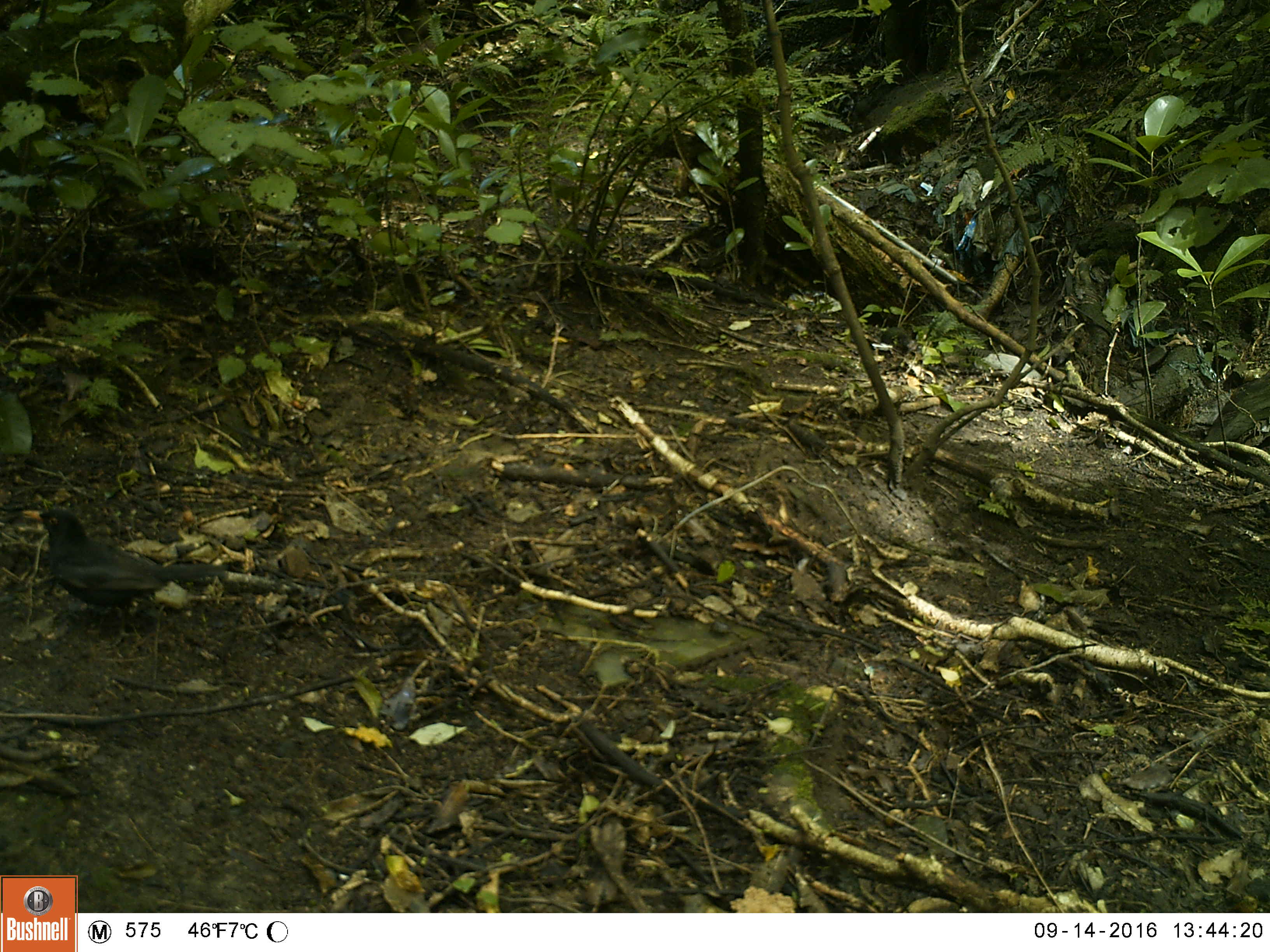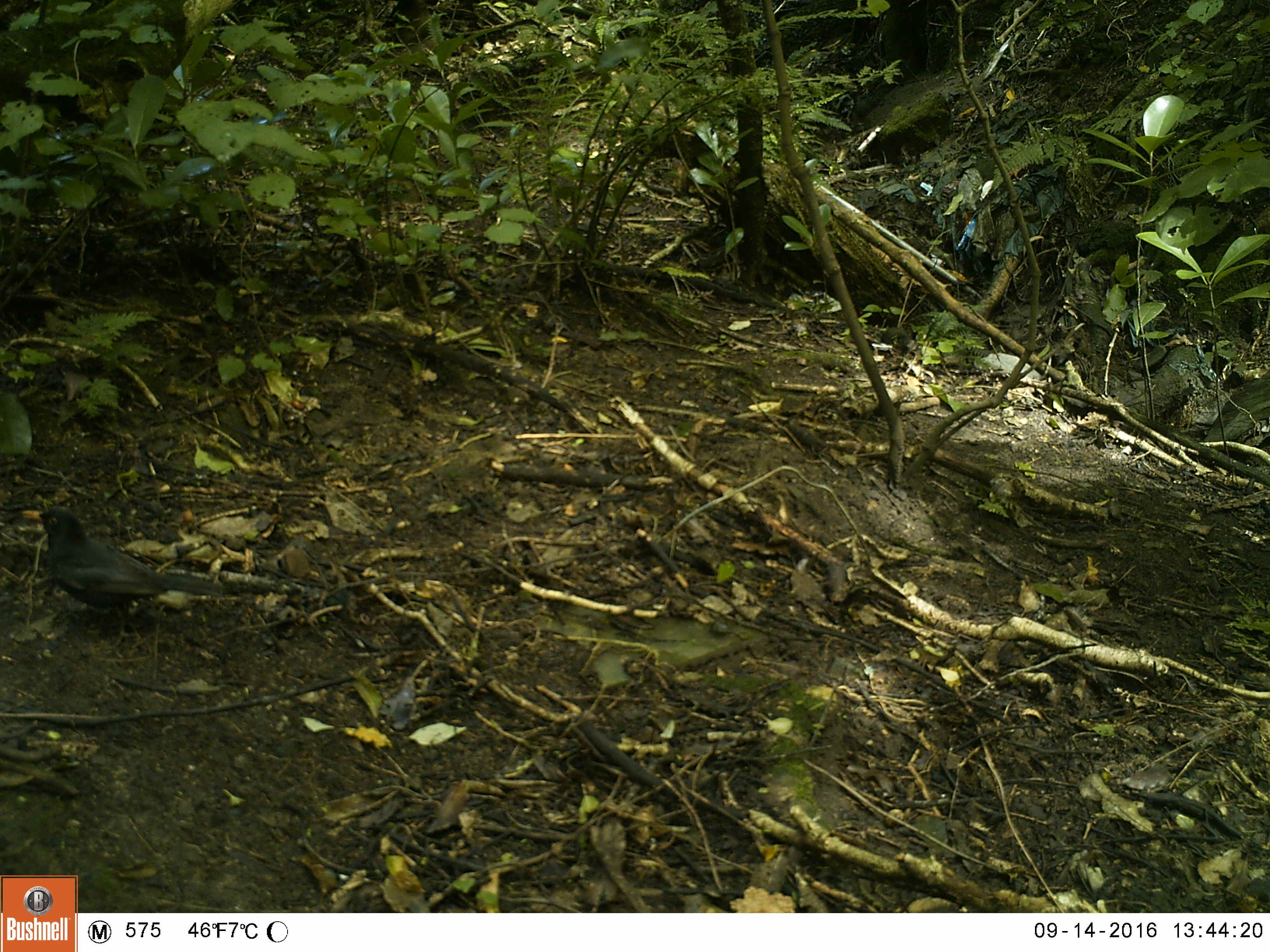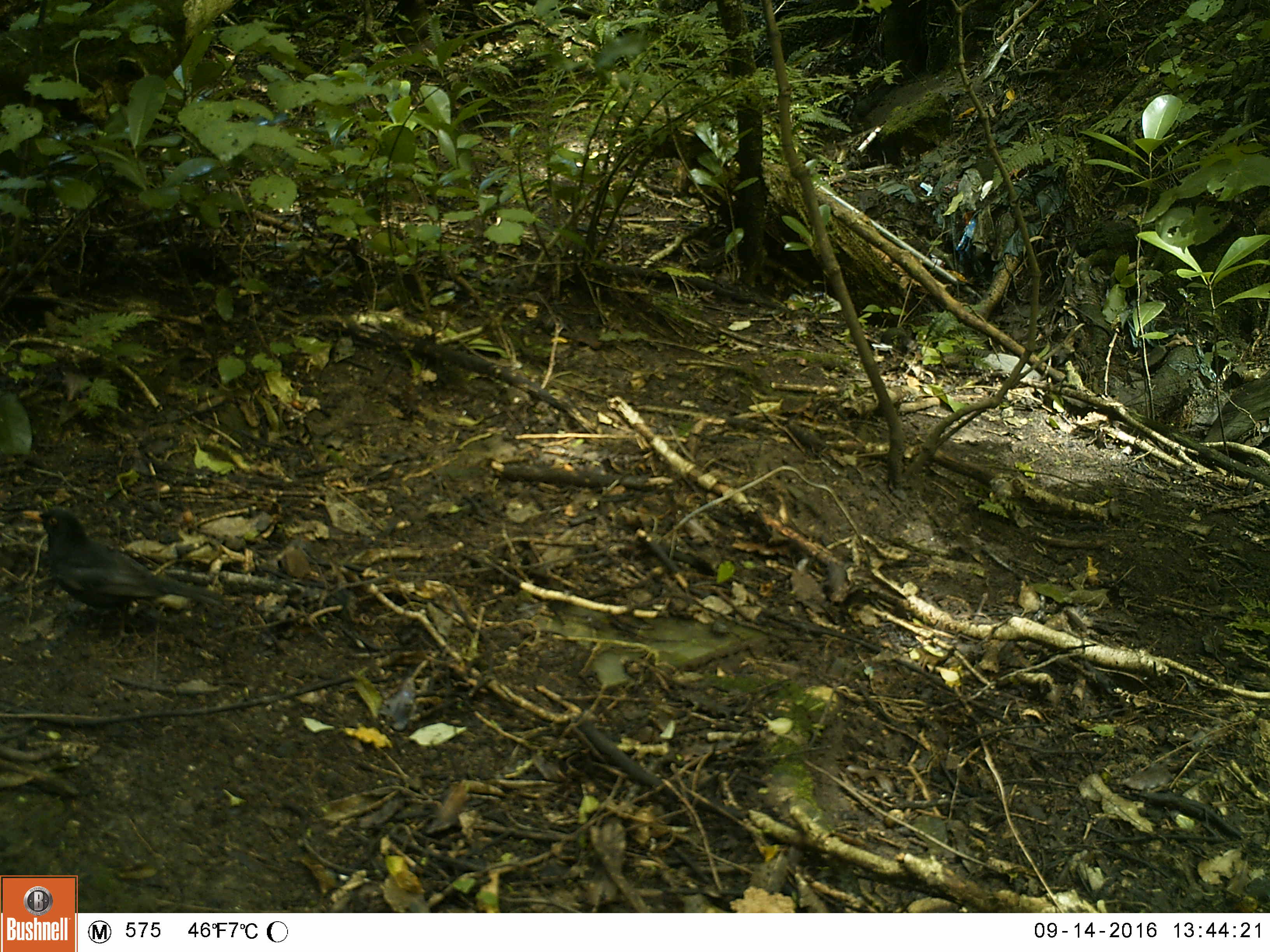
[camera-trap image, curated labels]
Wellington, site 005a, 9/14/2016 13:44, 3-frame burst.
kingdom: Animalia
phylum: Chordata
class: Aves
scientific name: Aves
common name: bird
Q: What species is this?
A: Bird (Aves).